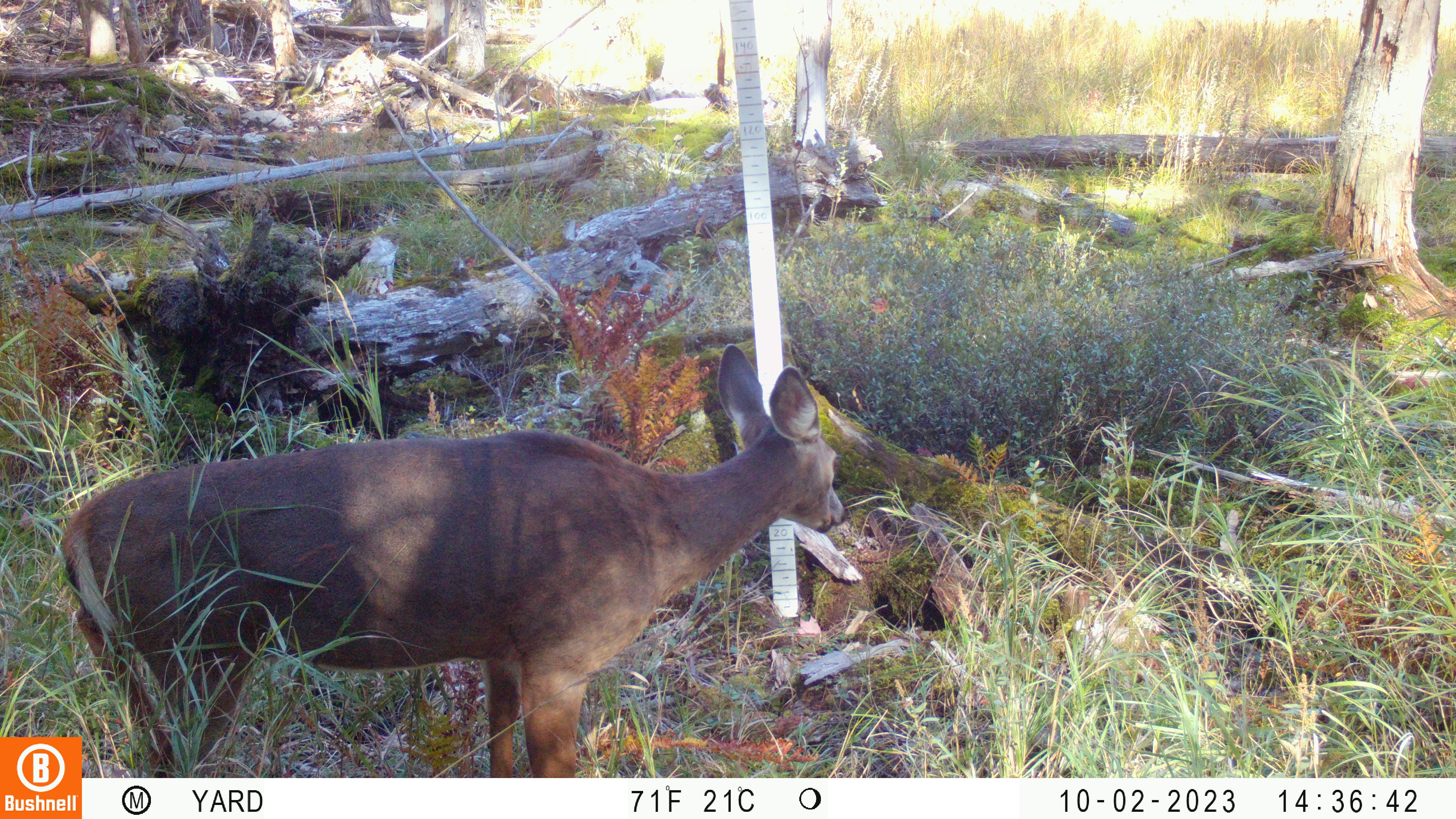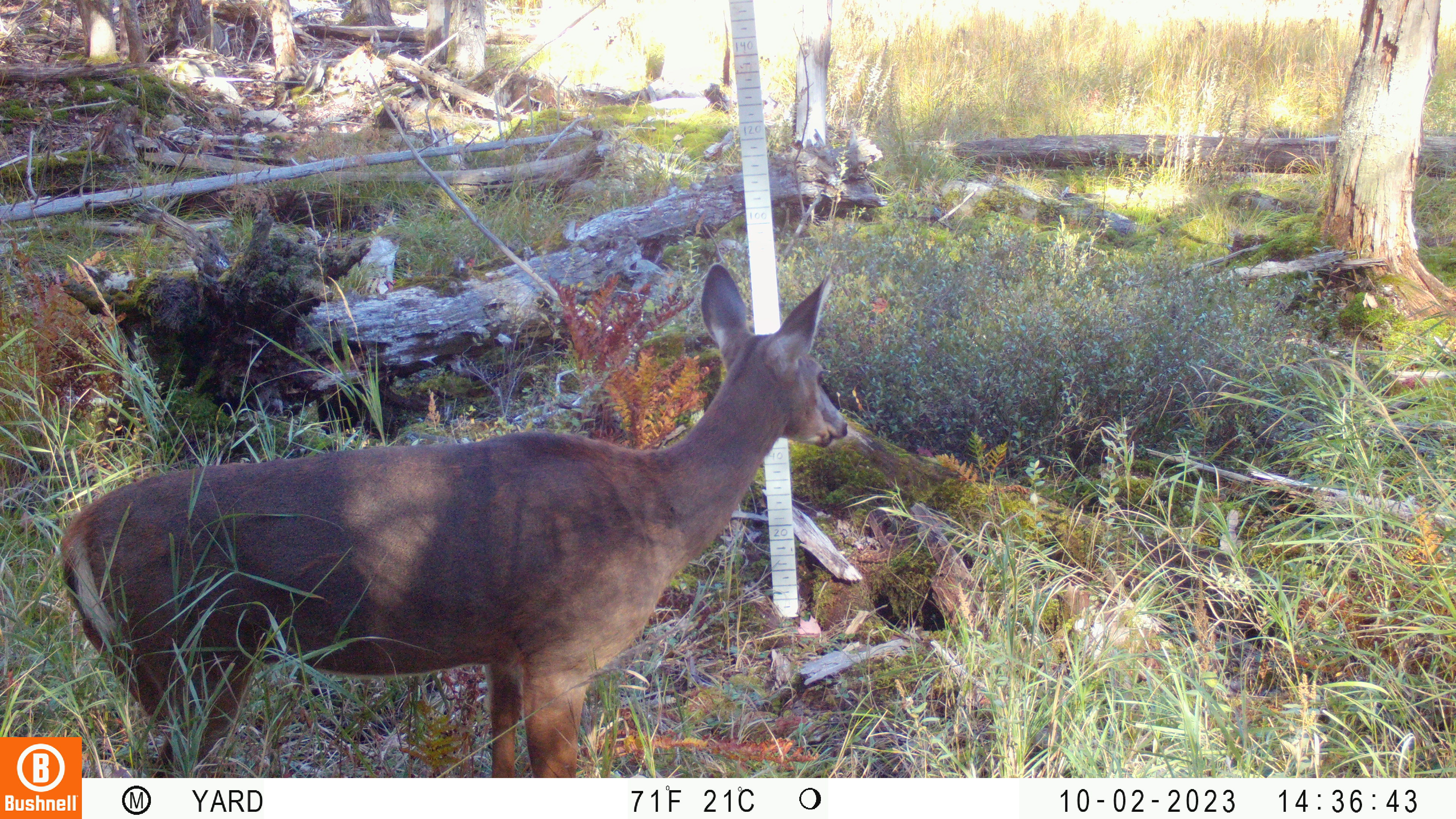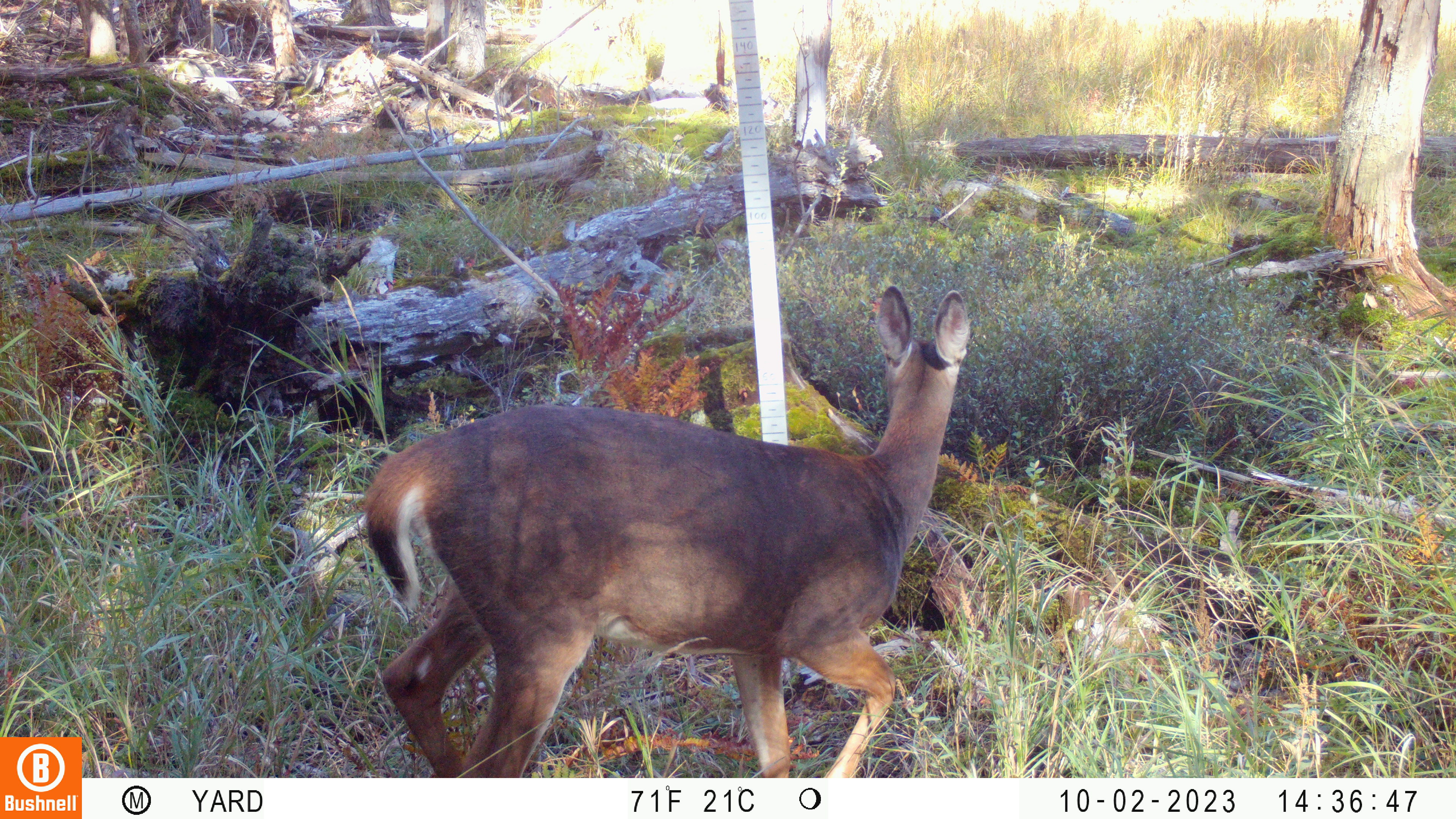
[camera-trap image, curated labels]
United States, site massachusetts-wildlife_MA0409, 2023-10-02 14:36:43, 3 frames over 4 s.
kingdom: Animalia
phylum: Chordata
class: Mammalia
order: Artiodactyla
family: Cervidae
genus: Odocoileus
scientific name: Odocoileus virginianus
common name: white-tailed deer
White-tailed deer (Odocoileus virginianus).